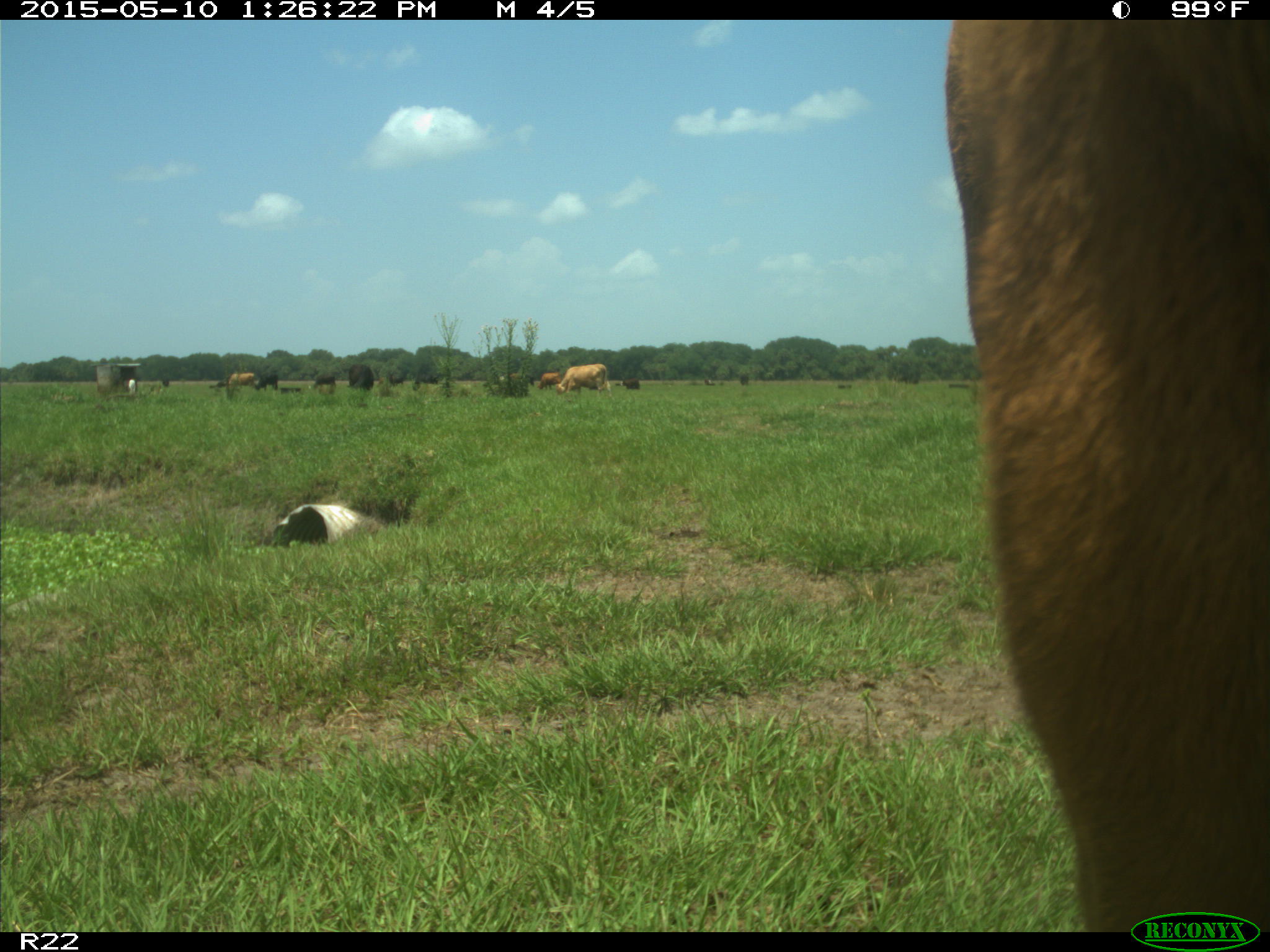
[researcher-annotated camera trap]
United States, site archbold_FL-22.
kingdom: Animalia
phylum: Chordata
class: Mammalia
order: Artiodactyla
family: Bovidae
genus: Bos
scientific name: Bos taurus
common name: domestic cow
Bos taurus (domestic cow).